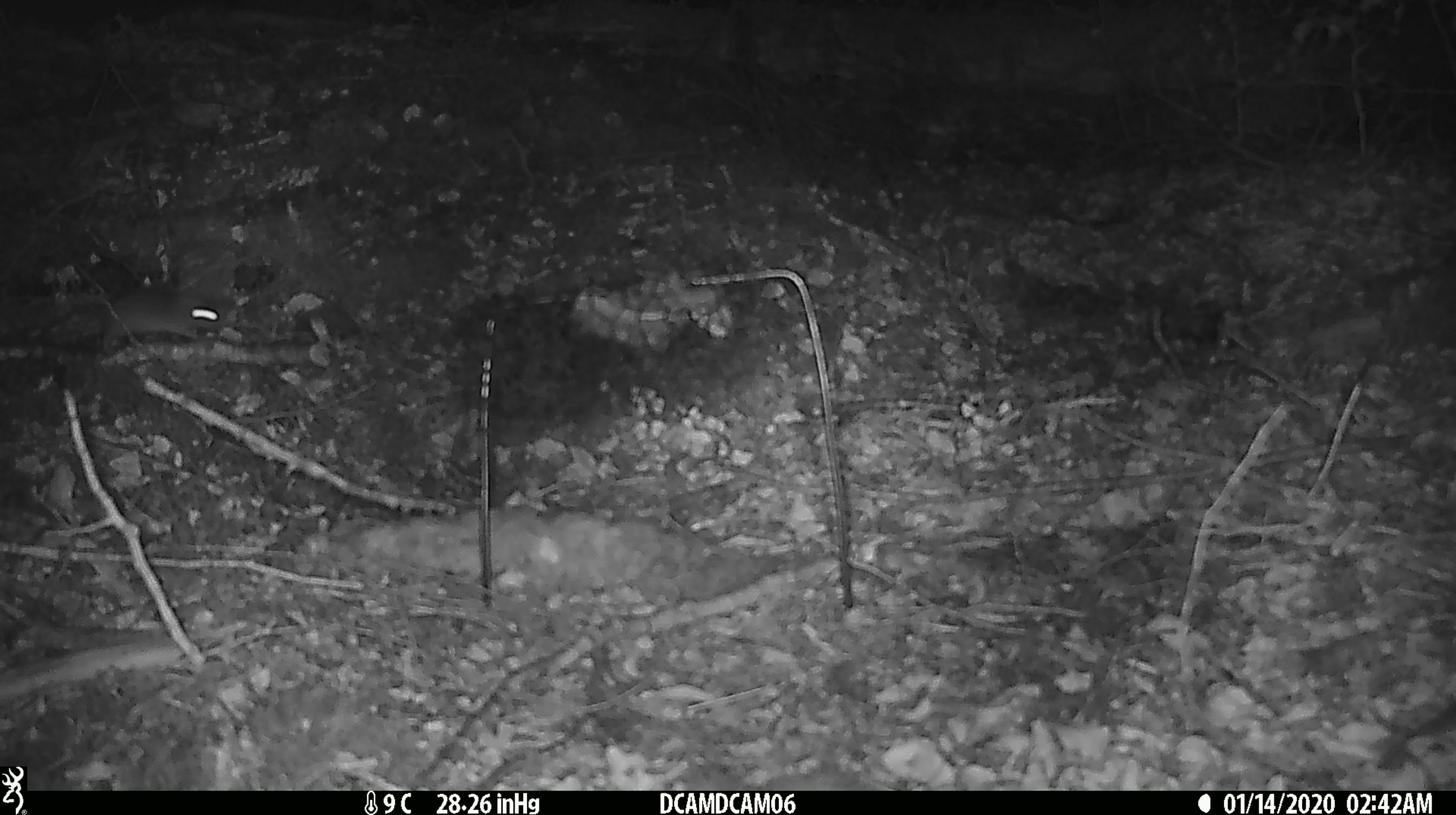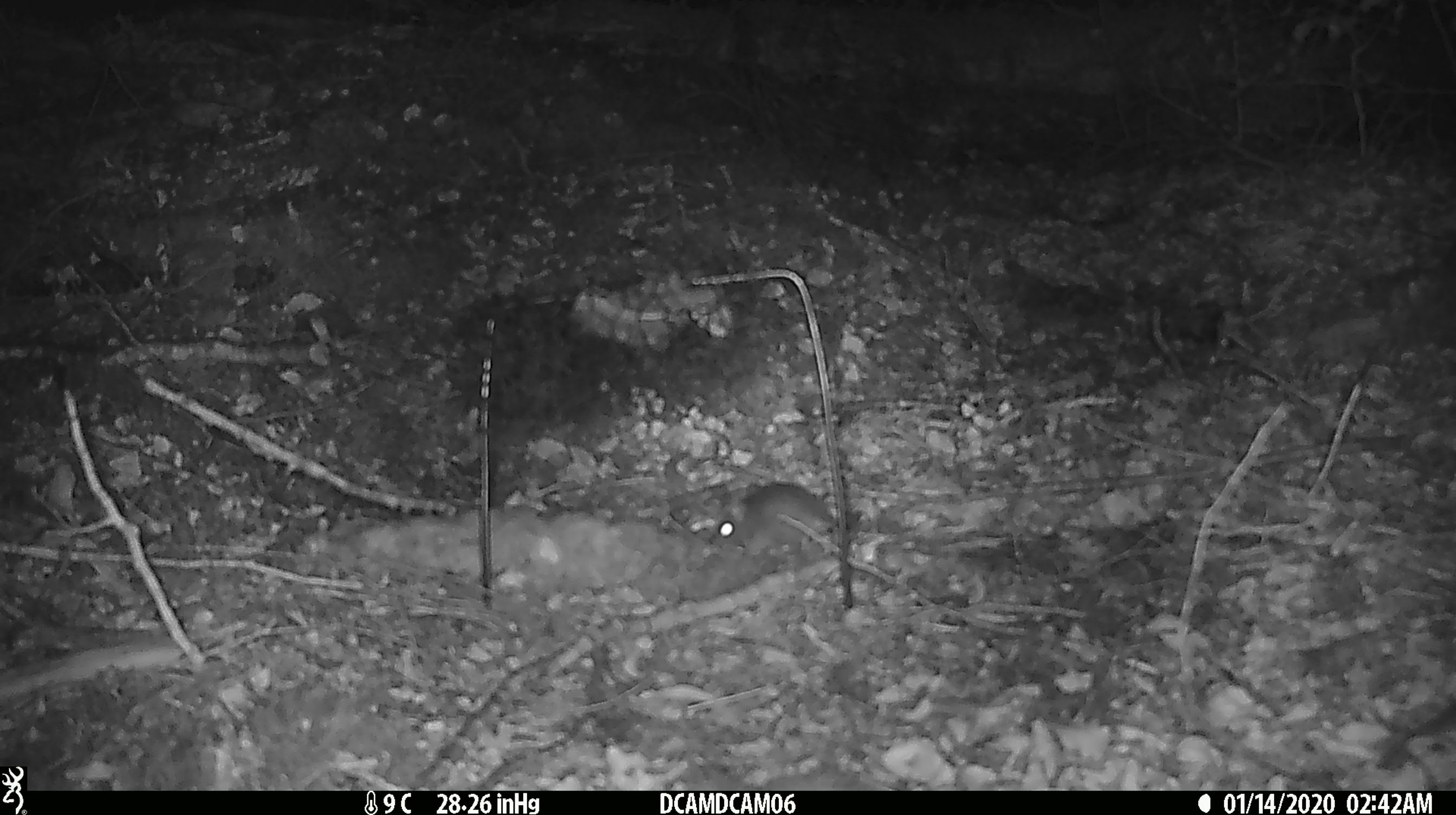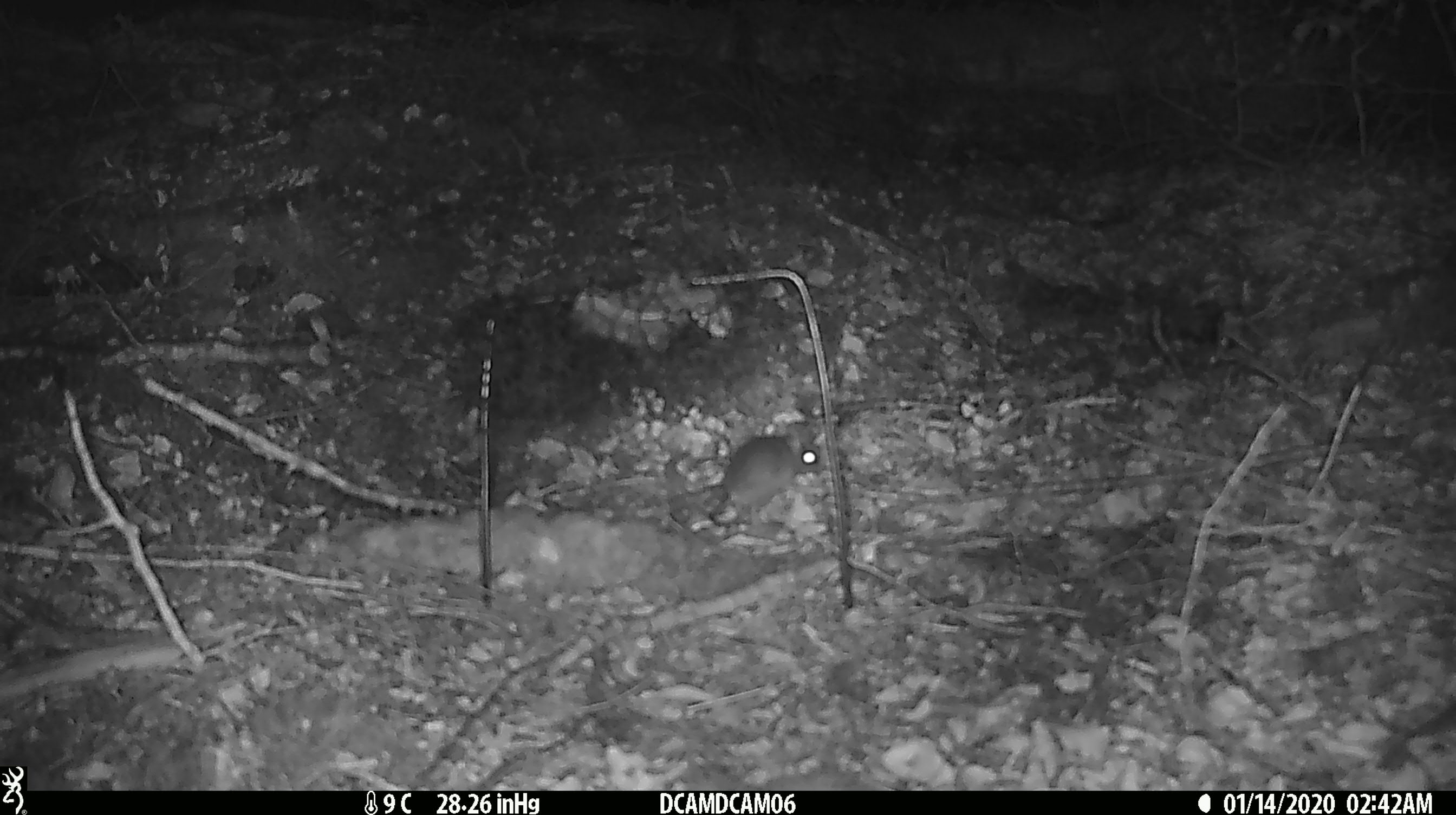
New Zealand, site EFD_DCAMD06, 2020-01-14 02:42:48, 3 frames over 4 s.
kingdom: Animalia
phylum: Chordata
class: Mammalia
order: Rodentia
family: Muridae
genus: Mus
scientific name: Mus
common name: mouse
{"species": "mouse (Mus)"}